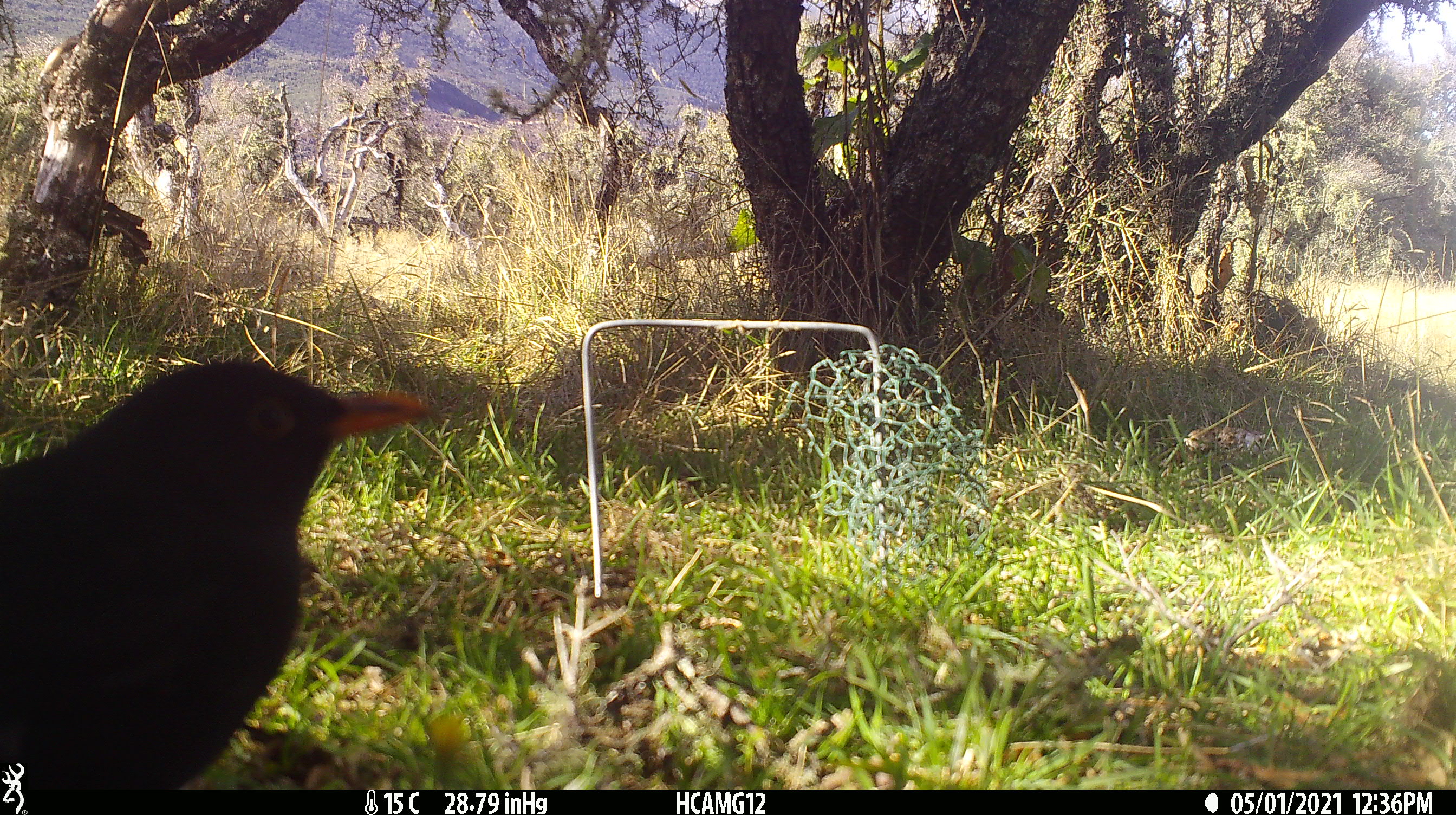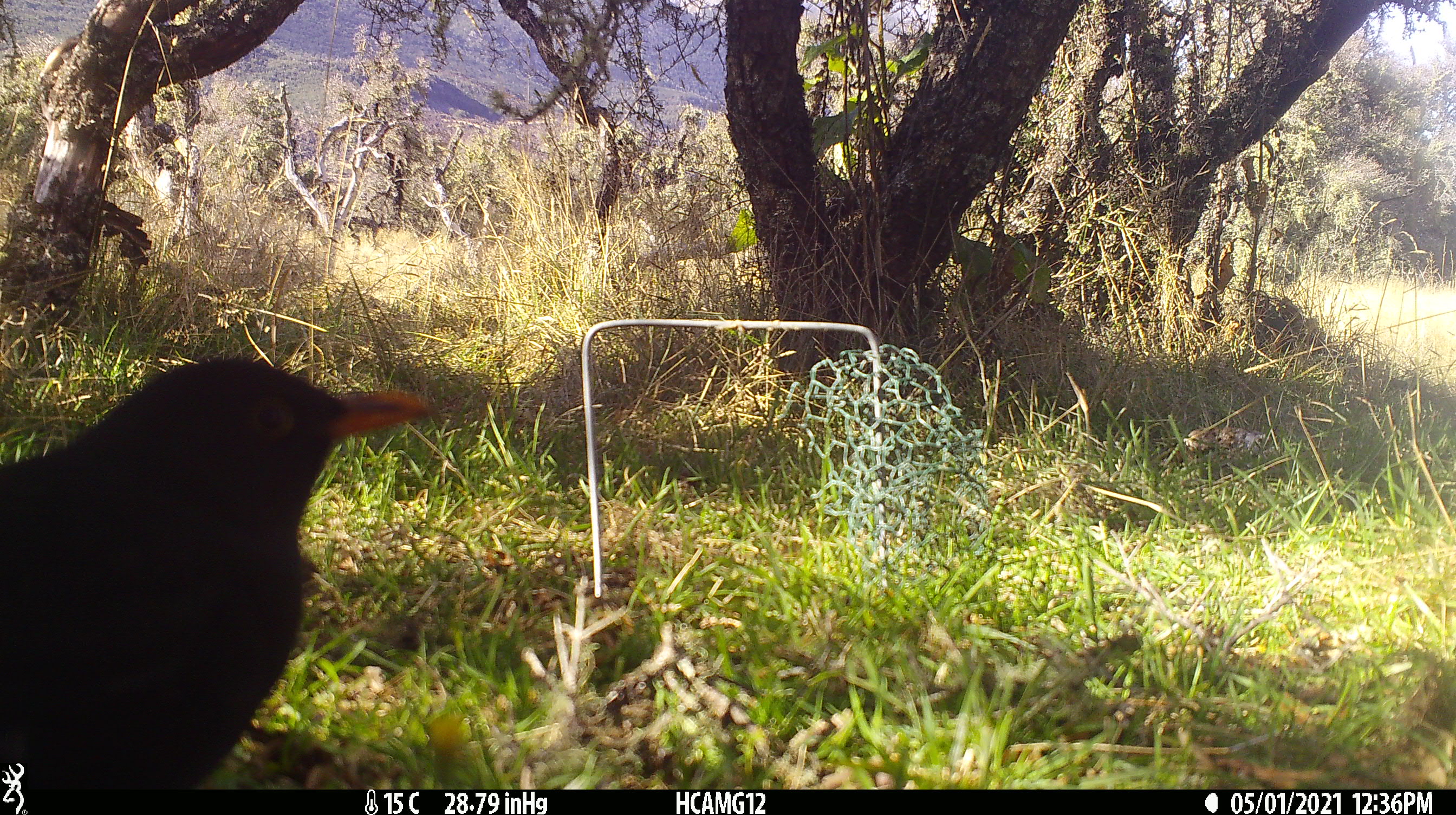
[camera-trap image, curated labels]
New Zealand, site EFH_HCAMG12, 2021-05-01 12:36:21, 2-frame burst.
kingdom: Animalia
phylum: Chordata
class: Aves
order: Passeriformes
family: Turdidae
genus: Turdus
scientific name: Turdus merula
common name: eurasian blackbird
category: blackbird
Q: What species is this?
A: Blackbird (eurasian blackbird) (Turdus merula).